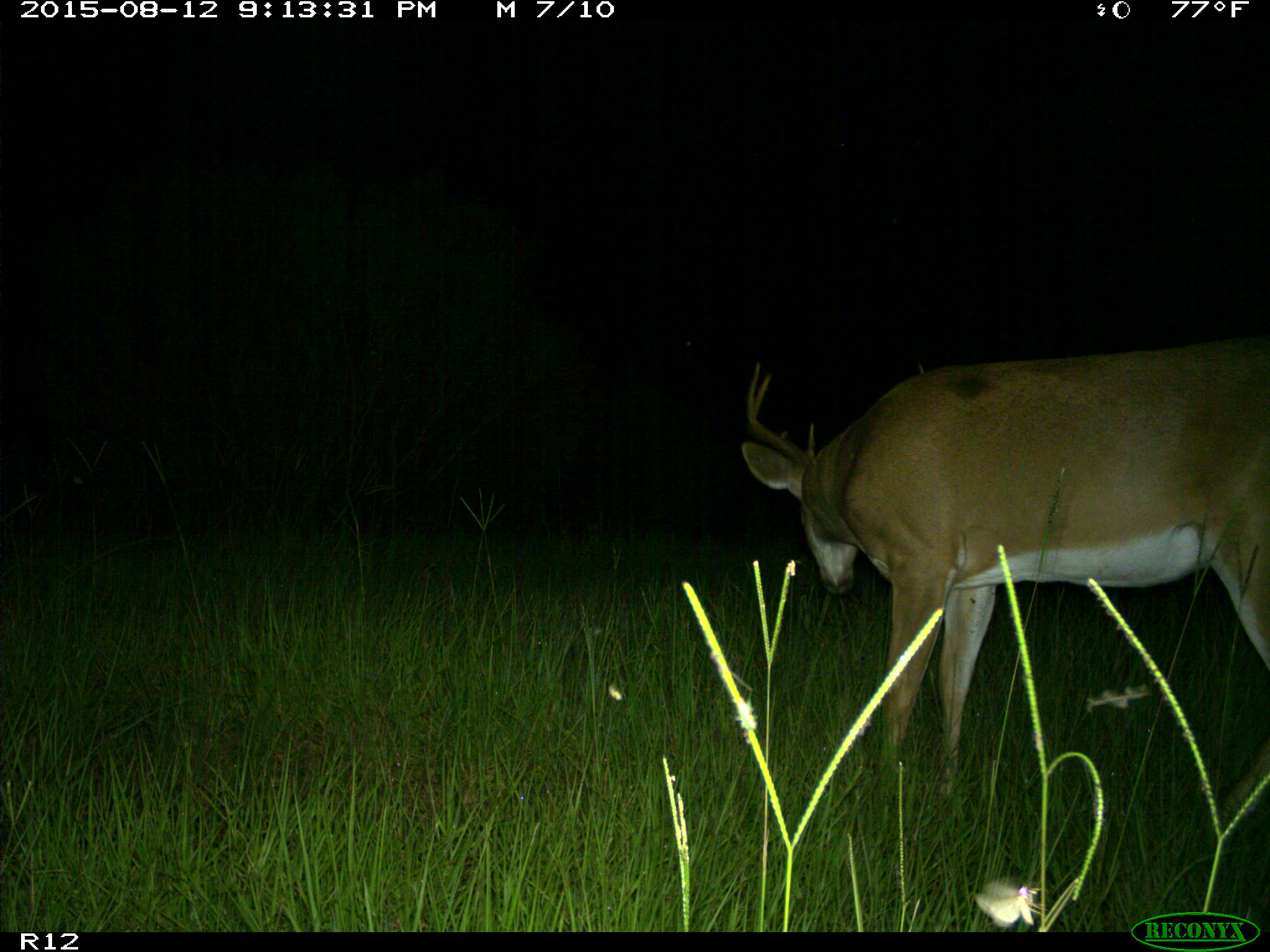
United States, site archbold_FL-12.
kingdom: Animalia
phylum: Chordata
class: Mammalia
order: Artiodactyla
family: Cervidae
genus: Odocoileus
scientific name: Odocoileus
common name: deer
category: unidentified deer